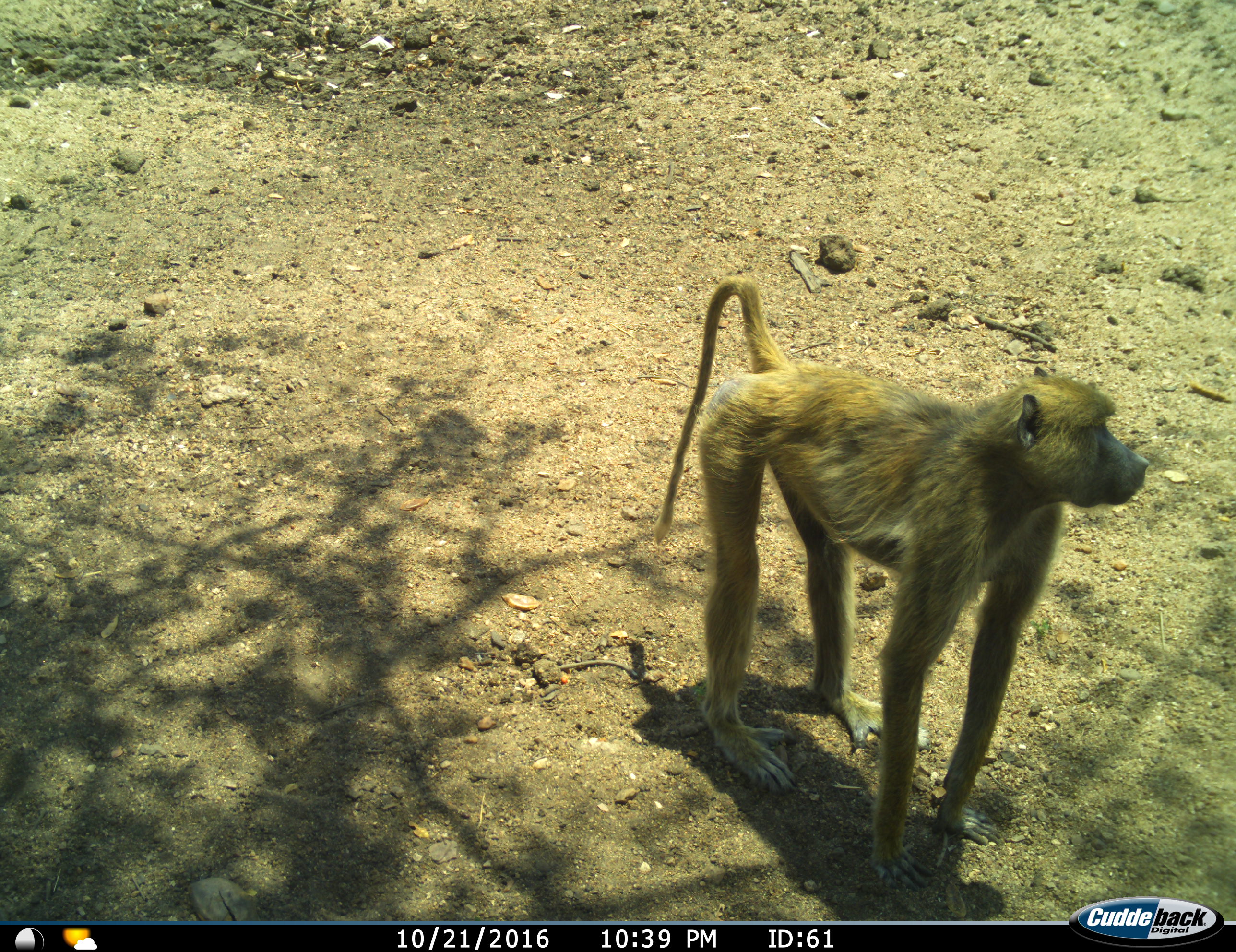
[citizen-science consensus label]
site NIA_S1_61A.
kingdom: Animalia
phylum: Chordata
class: Mammalia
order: Primates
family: Cercopithecidae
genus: Papio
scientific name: Papio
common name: baboon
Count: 1.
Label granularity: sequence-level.